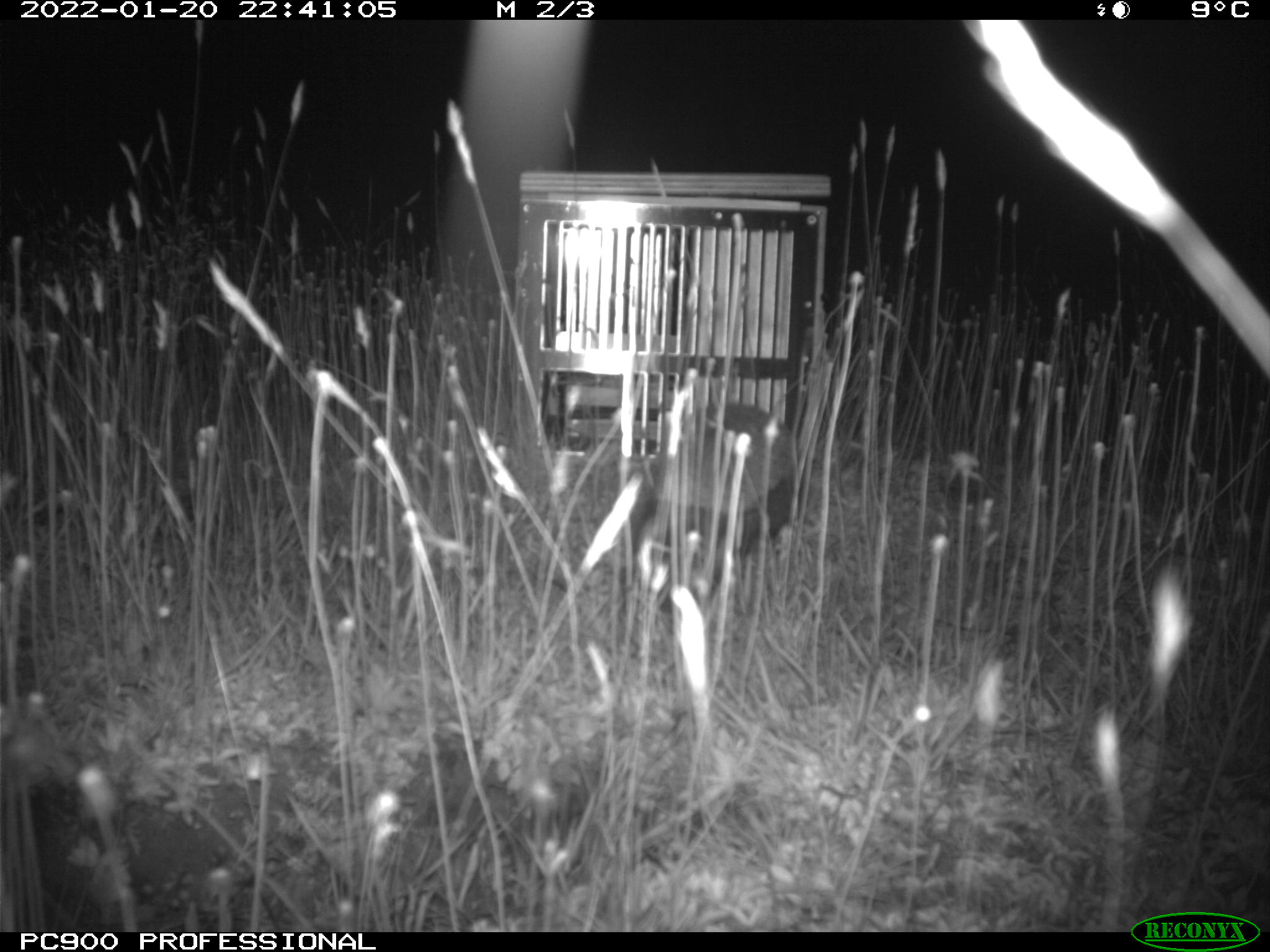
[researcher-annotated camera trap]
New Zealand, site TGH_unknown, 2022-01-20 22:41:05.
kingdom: Animalia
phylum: Chordata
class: Mammalia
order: Eulipotyphla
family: Erinaceidae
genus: Erinaceus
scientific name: Erinaceus europaeus europaeus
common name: european hedgehog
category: hedgehog